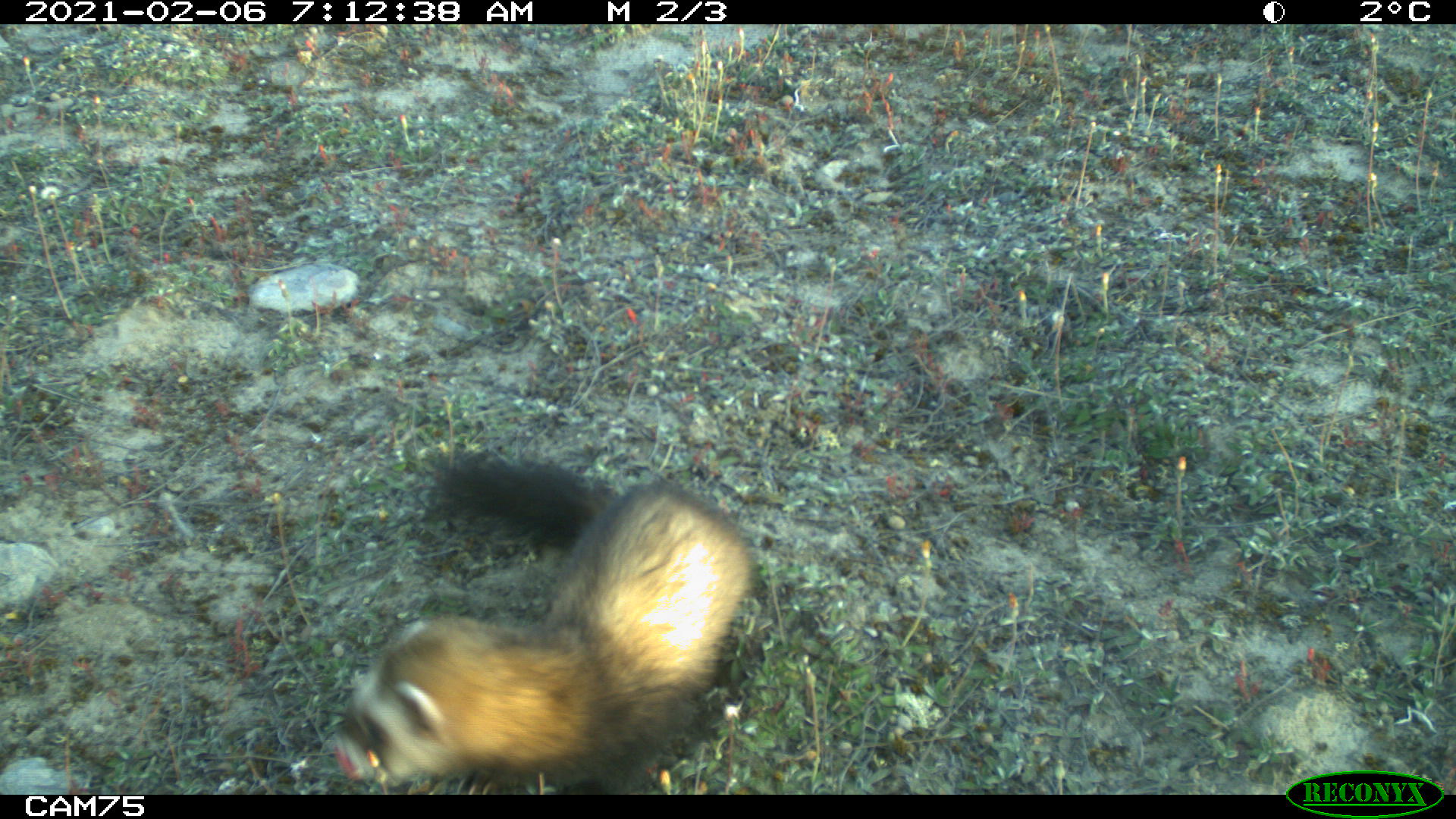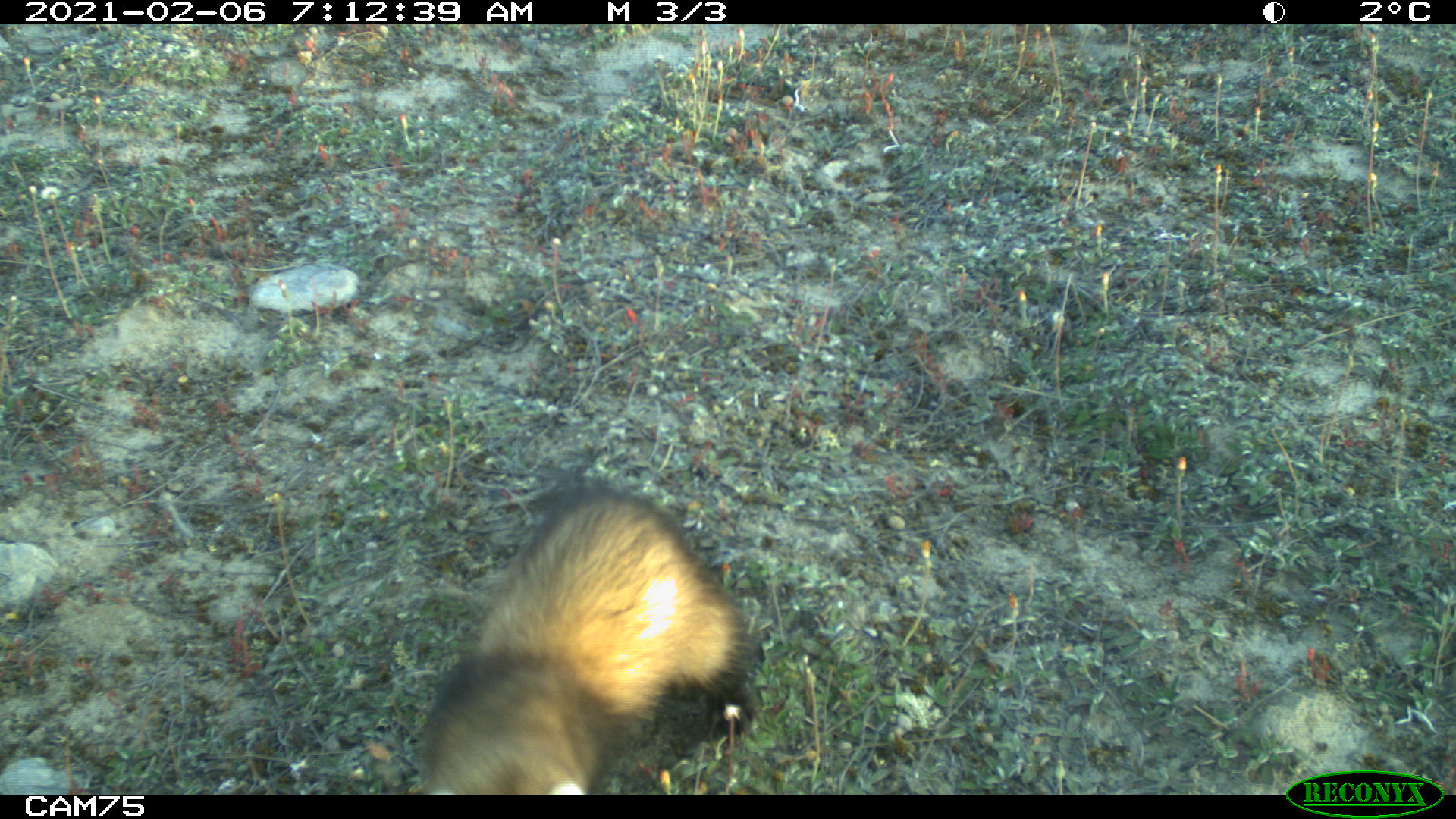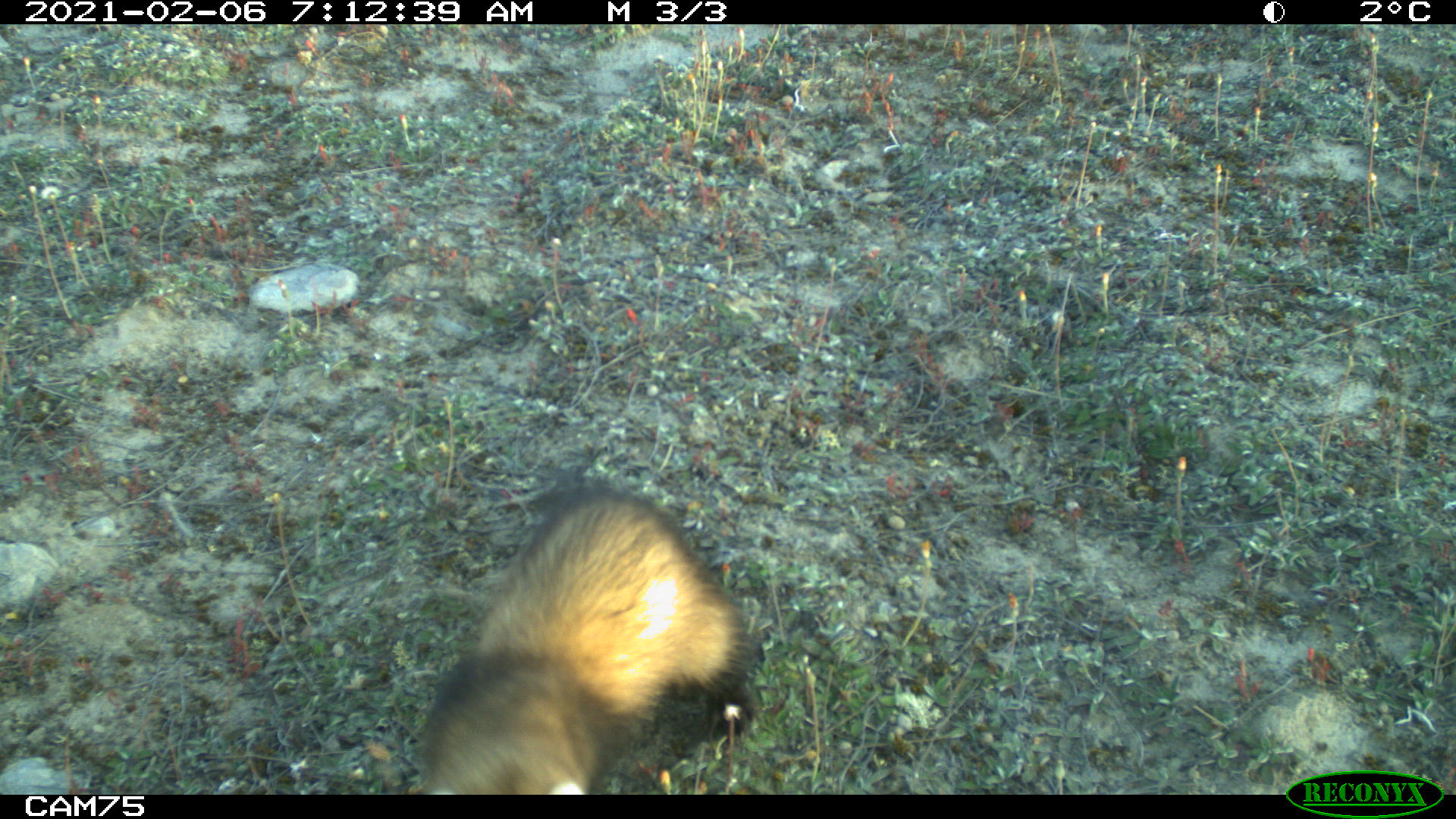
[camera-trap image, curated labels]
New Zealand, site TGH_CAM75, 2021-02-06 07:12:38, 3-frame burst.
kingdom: Animalia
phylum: Chordata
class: Mammalia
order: Carnivora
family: Mustelidae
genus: Mustela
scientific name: Mustela furo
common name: ferret